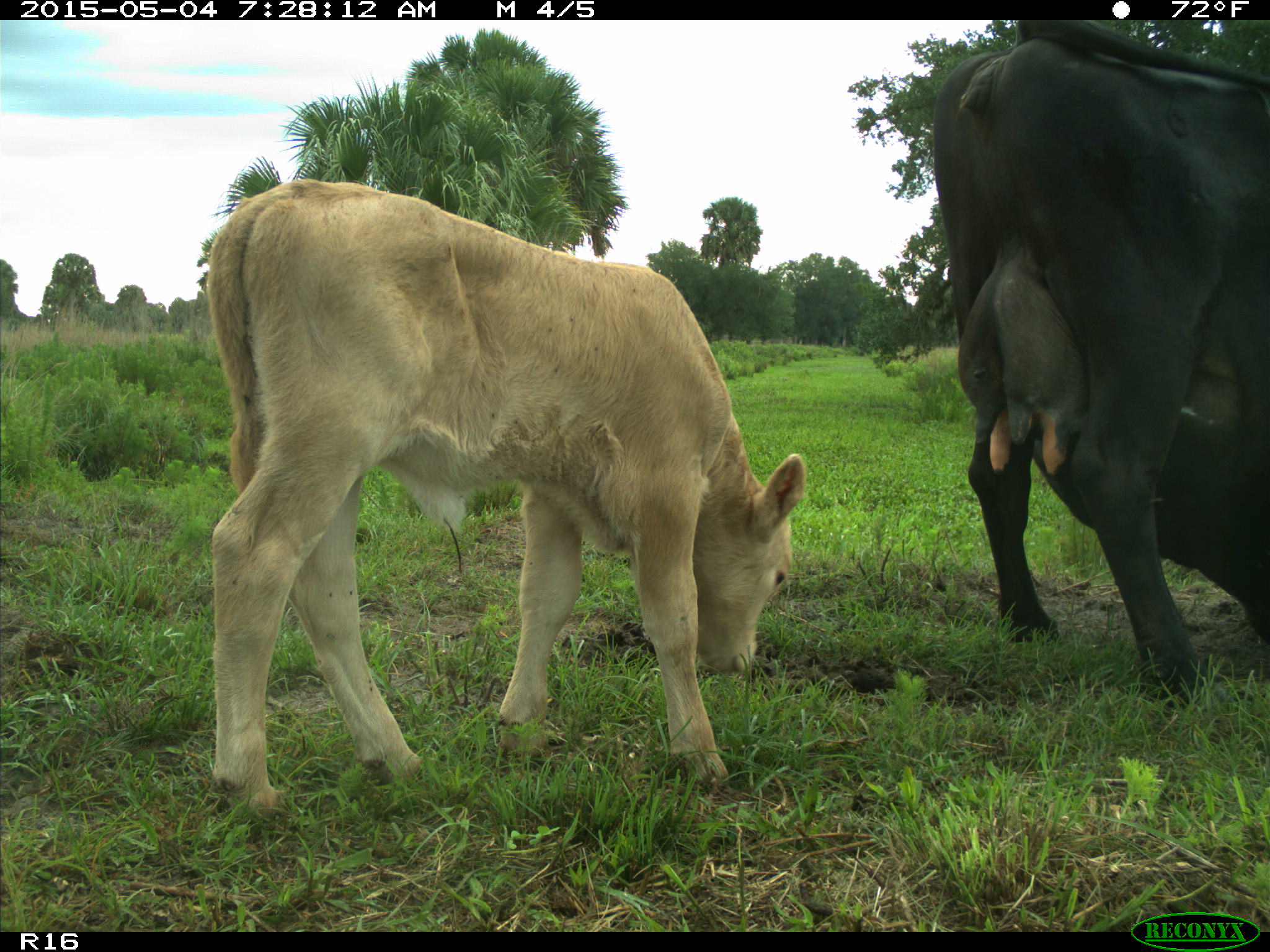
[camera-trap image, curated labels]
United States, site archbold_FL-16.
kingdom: Animalia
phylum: Chordata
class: Mammalia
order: Artiodactyla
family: Bovidae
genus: Bos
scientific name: Bos taurus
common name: domestic cow